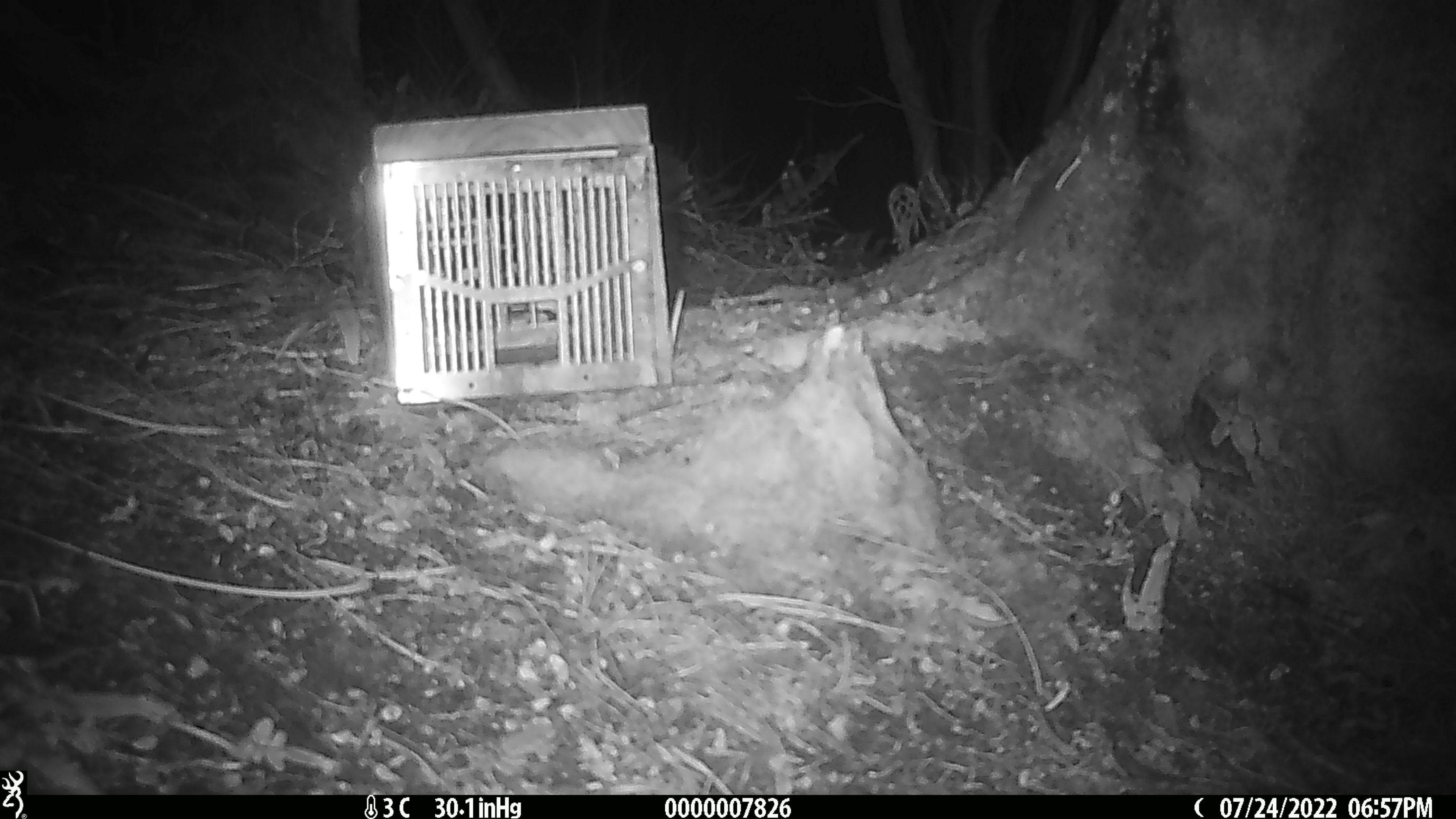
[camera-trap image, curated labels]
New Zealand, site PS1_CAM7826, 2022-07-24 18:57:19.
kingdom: Animalia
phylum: Chordata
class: Mammalia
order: Rodentia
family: Muridae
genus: Mus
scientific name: Mus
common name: mouse